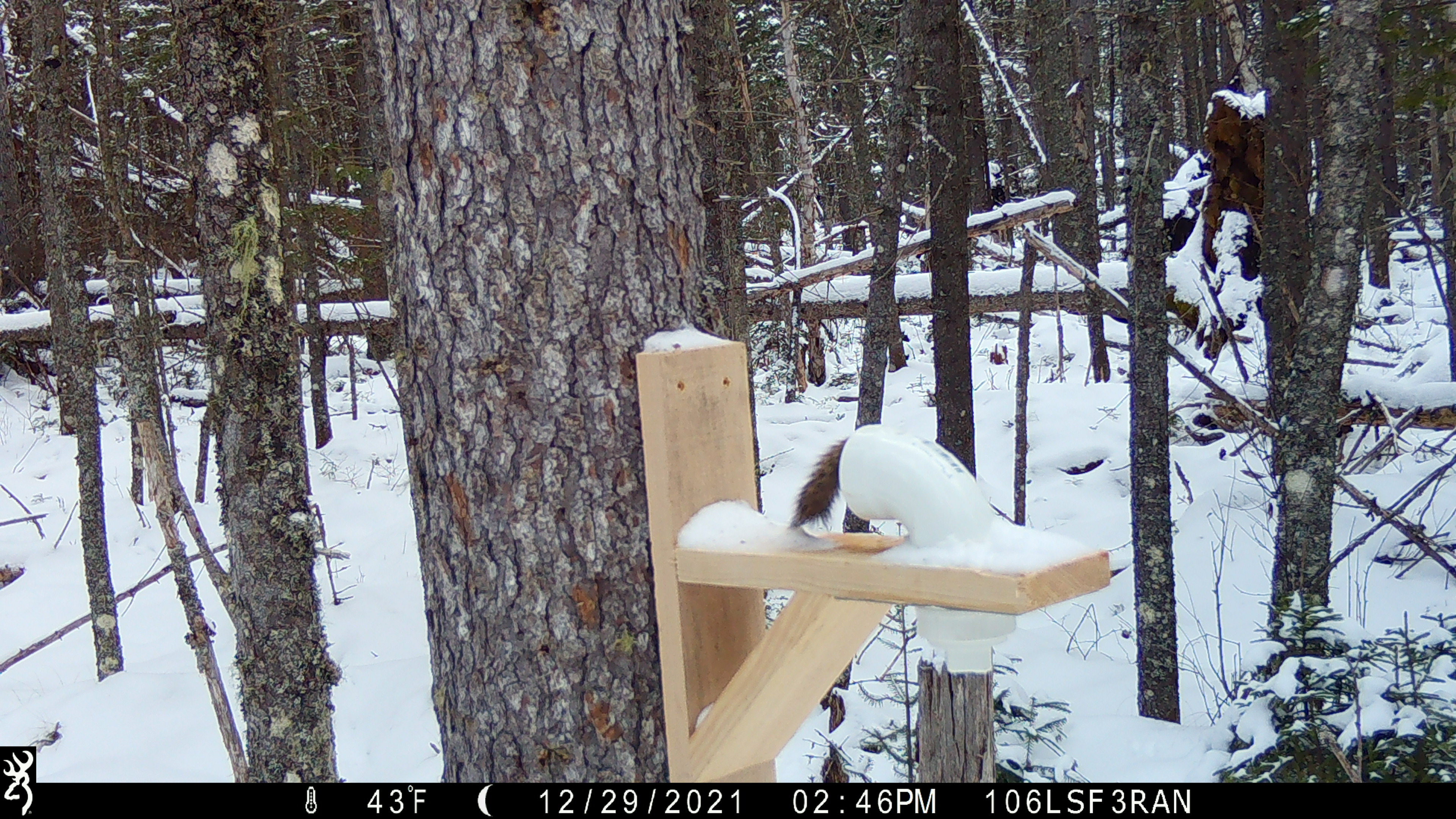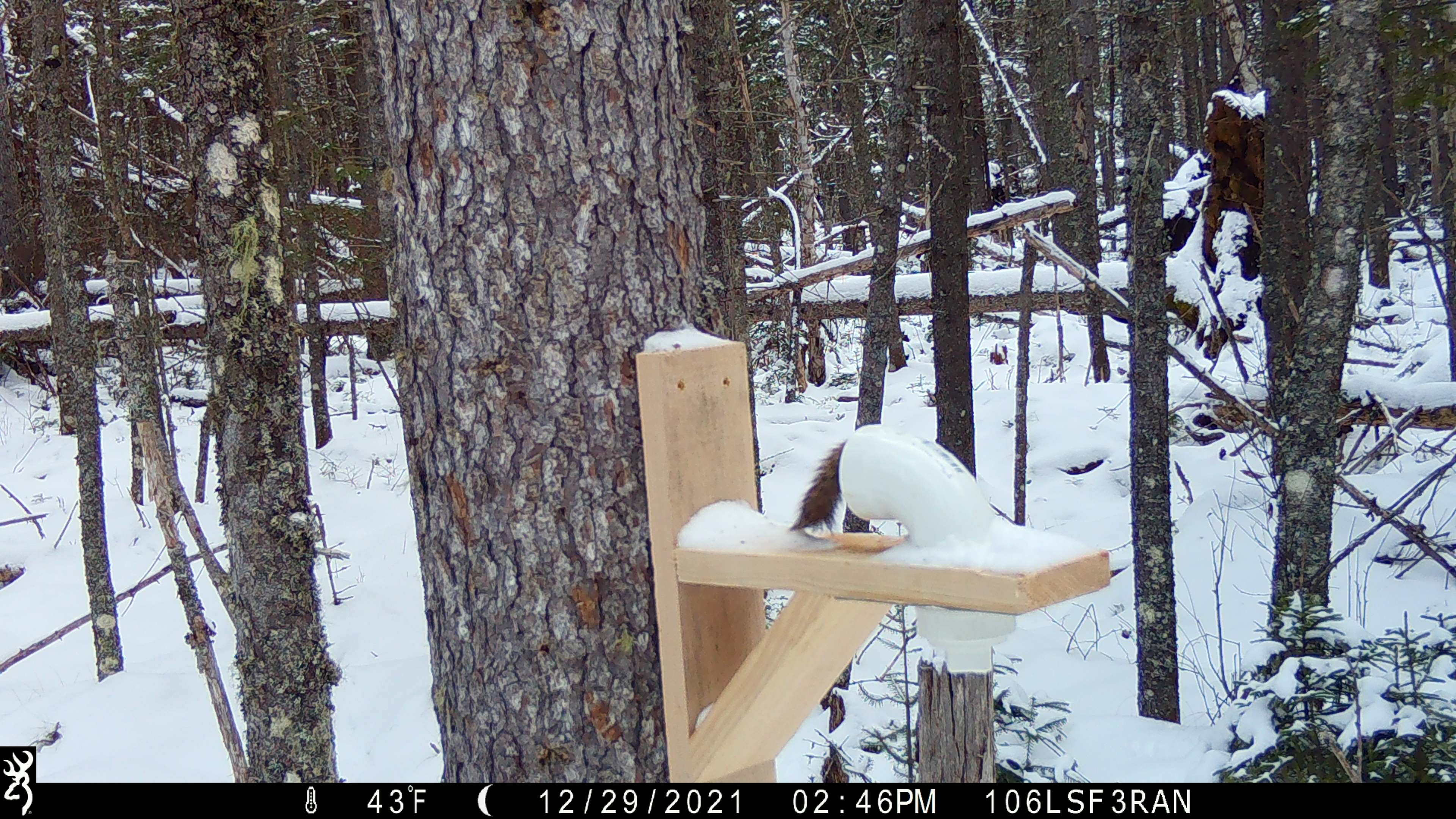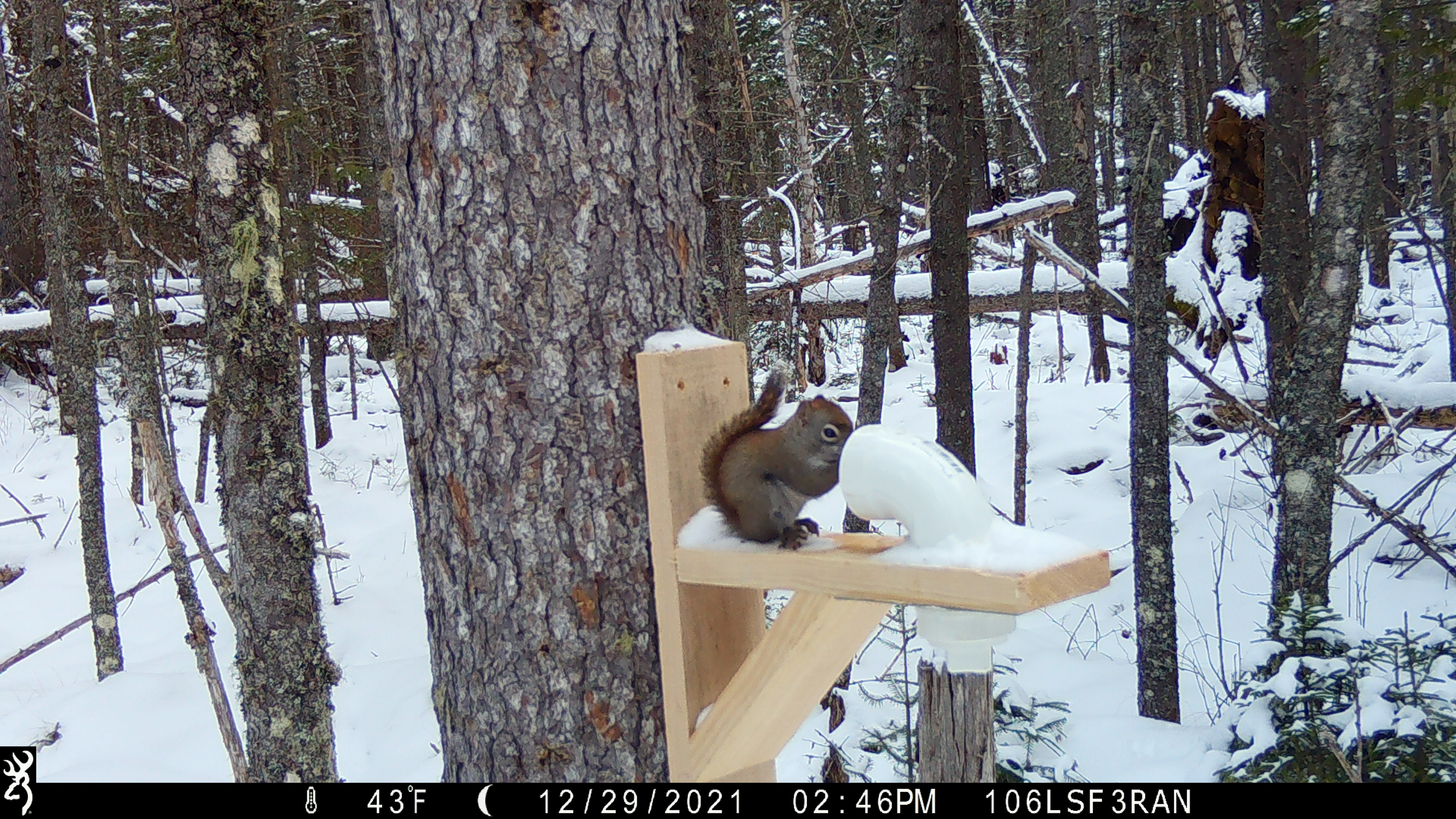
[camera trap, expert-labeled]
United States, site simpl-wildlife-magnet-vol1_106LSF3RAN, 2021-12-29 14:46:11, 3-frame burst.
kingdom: Animalia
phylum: Chordata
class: Mammalia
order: Rodentia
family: Sciuridae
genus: Tamiasciurus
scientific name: Tamiasciurus hudsonicus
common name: red squirrel